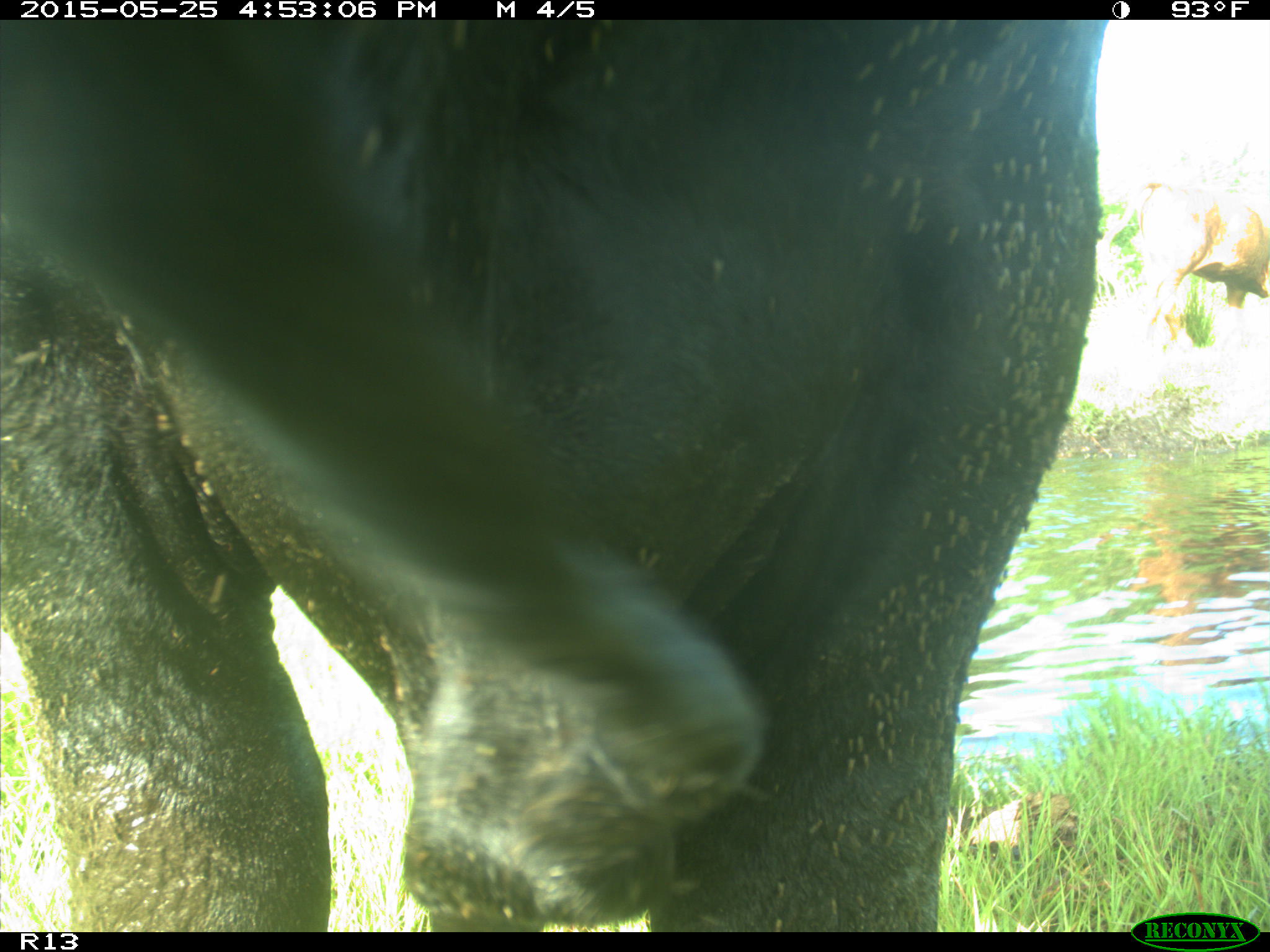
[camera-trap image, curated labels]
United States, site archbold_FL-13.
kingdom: Animalia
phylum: Chordata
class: Mammalia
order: Artiodactyla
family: Bovidae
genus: Bos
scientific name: Bos taurus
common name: domestic cow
Bos taurus (domestic cow).